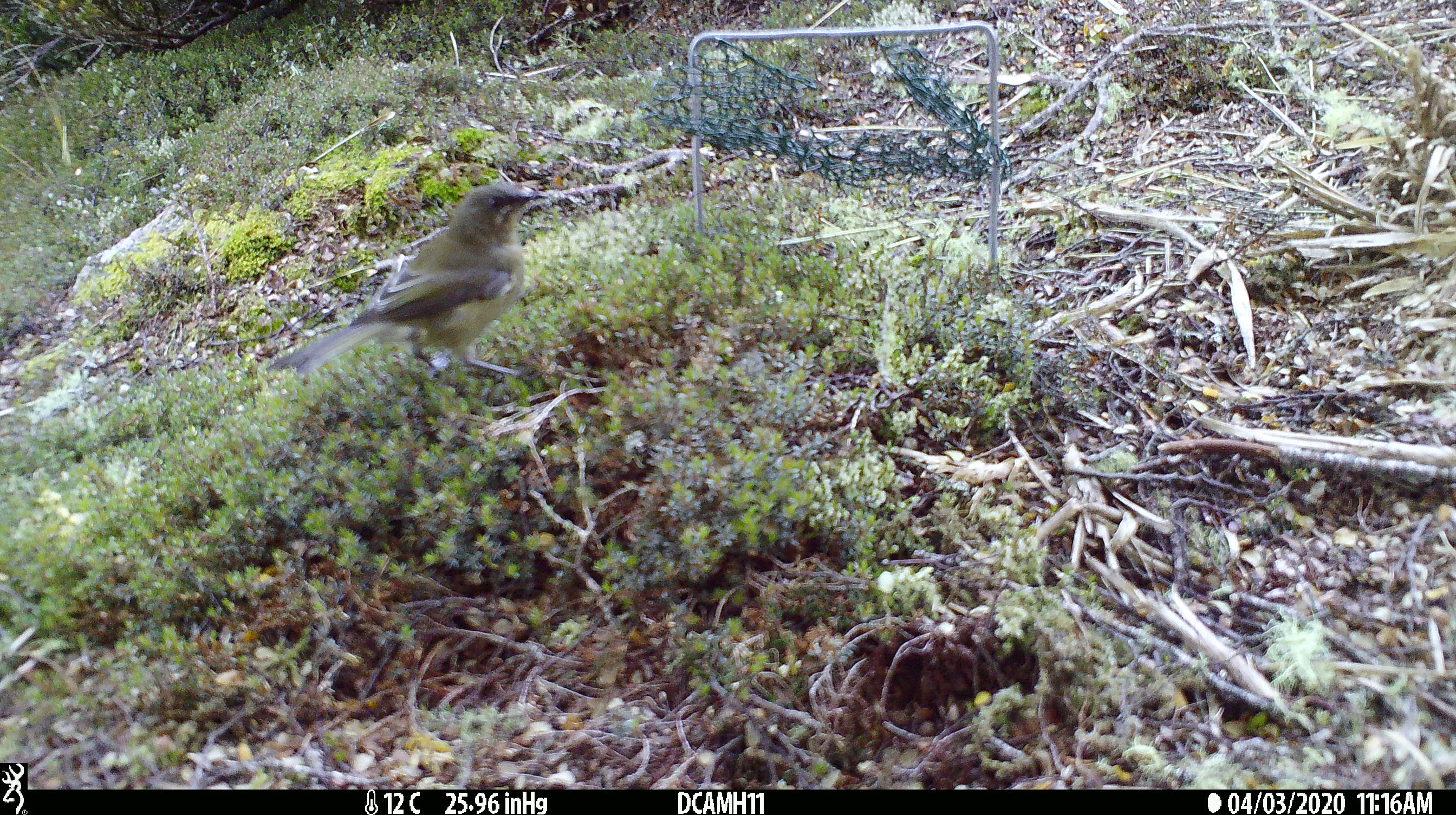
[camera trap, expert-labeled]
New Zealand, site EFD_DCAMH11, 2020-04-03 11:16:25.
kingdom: Animalia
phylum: Chordata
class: Aves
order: Passeriformes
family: Meliphagidae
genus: Anthornis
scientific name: Anthornis melanura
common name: new zealand bellbird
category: bellbird